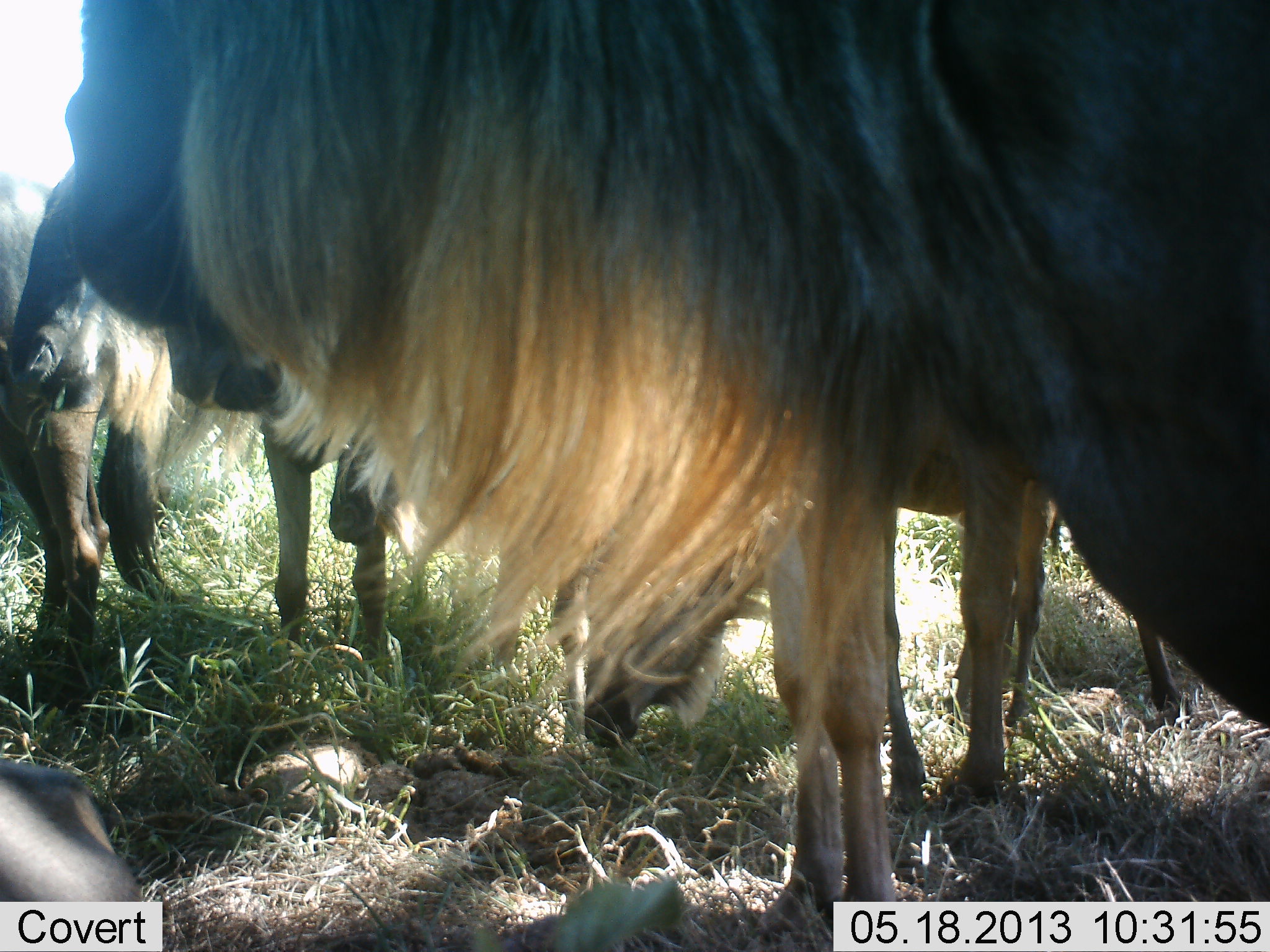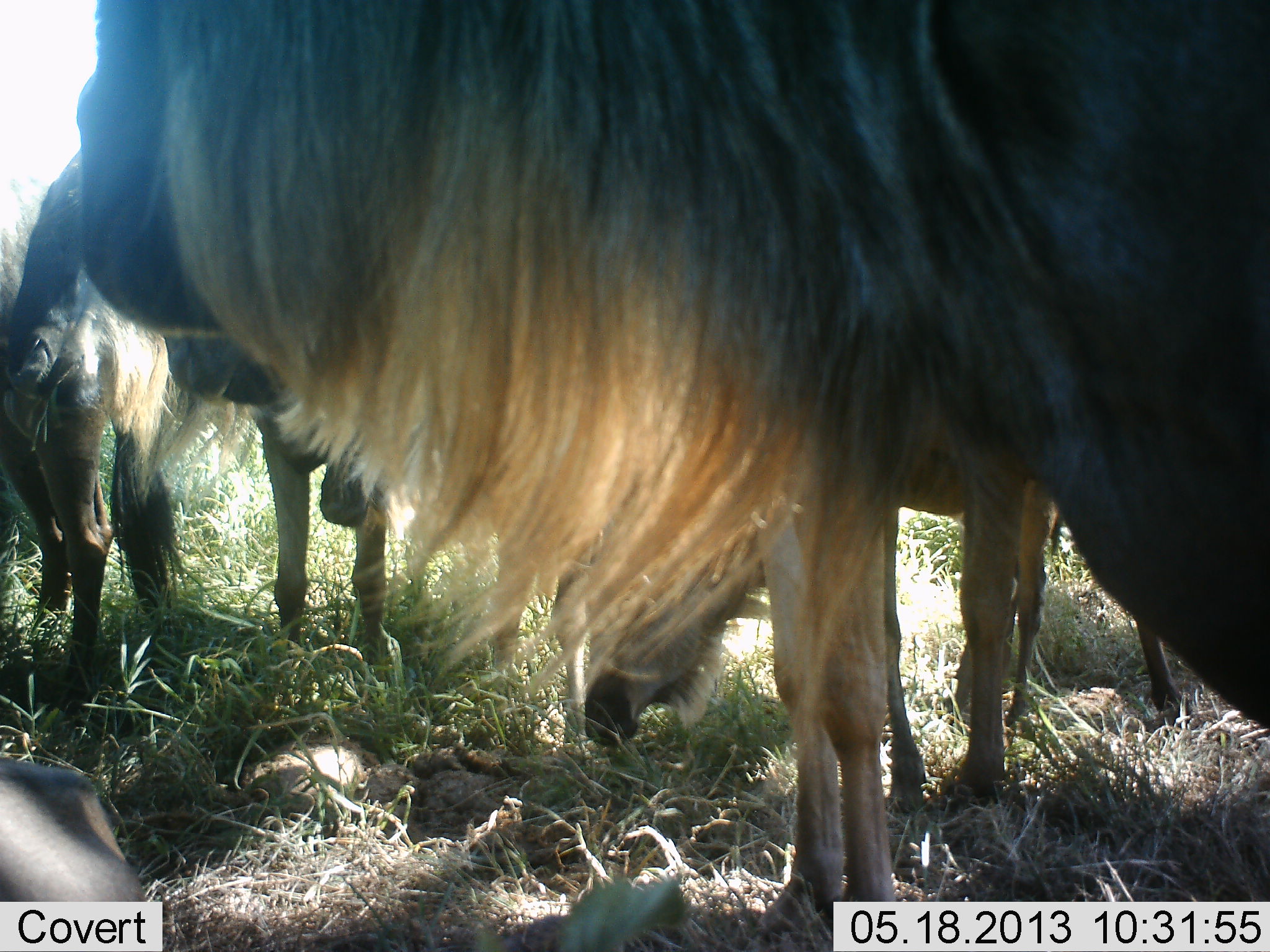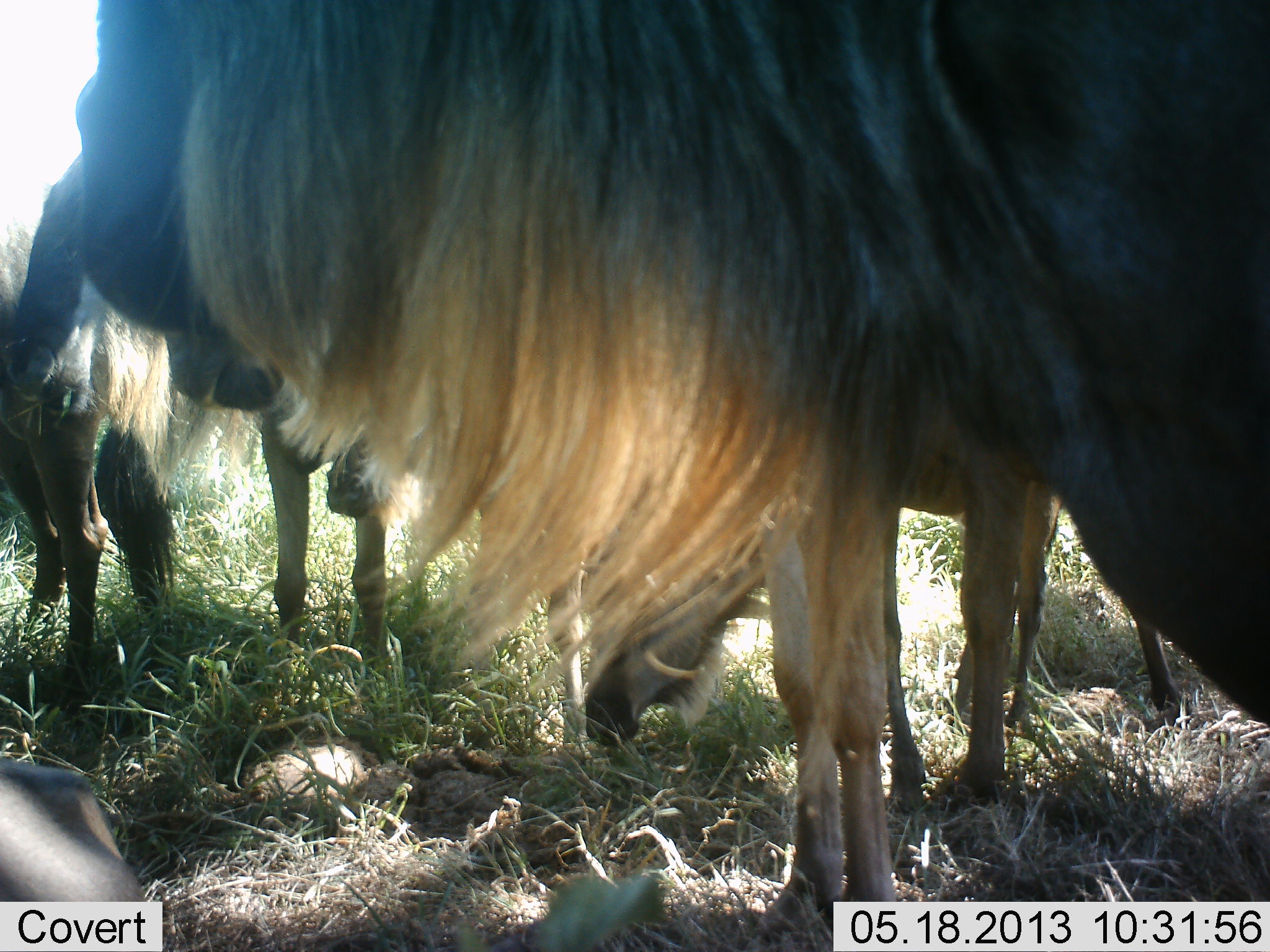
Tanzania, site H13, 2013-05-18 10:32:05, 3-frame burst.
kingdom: Animalia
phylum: Chordata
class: Mammalia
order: Artiodactyla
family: Bovidae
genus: Connochaetes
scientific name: Connochaetes taurinus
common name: blue wildebeest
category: wildebeest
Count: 5.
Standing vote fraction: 90%.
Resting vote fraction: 40%.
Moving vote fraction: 0%.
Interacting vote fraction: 0%.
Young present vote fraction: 0%.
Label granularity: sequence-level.